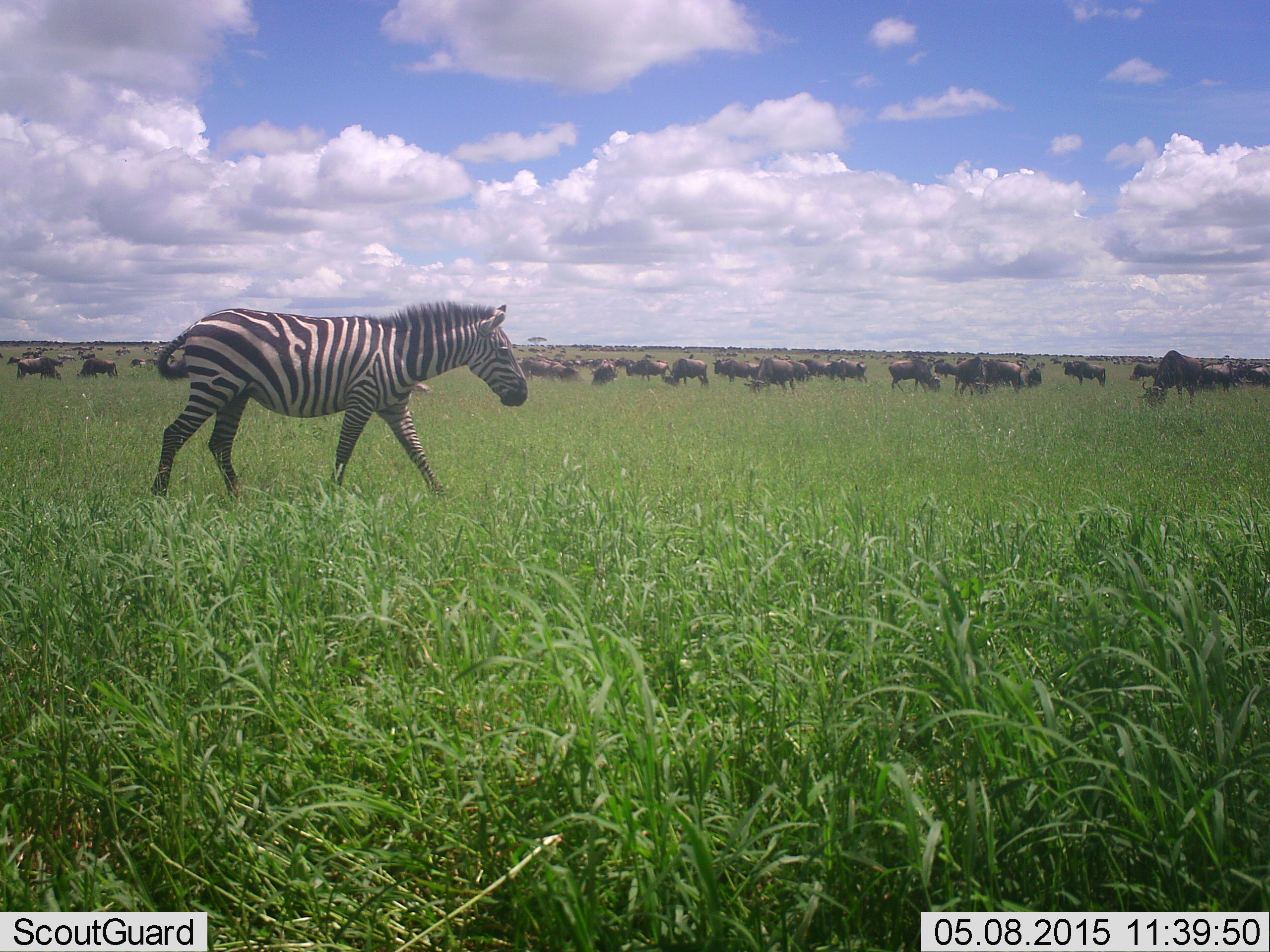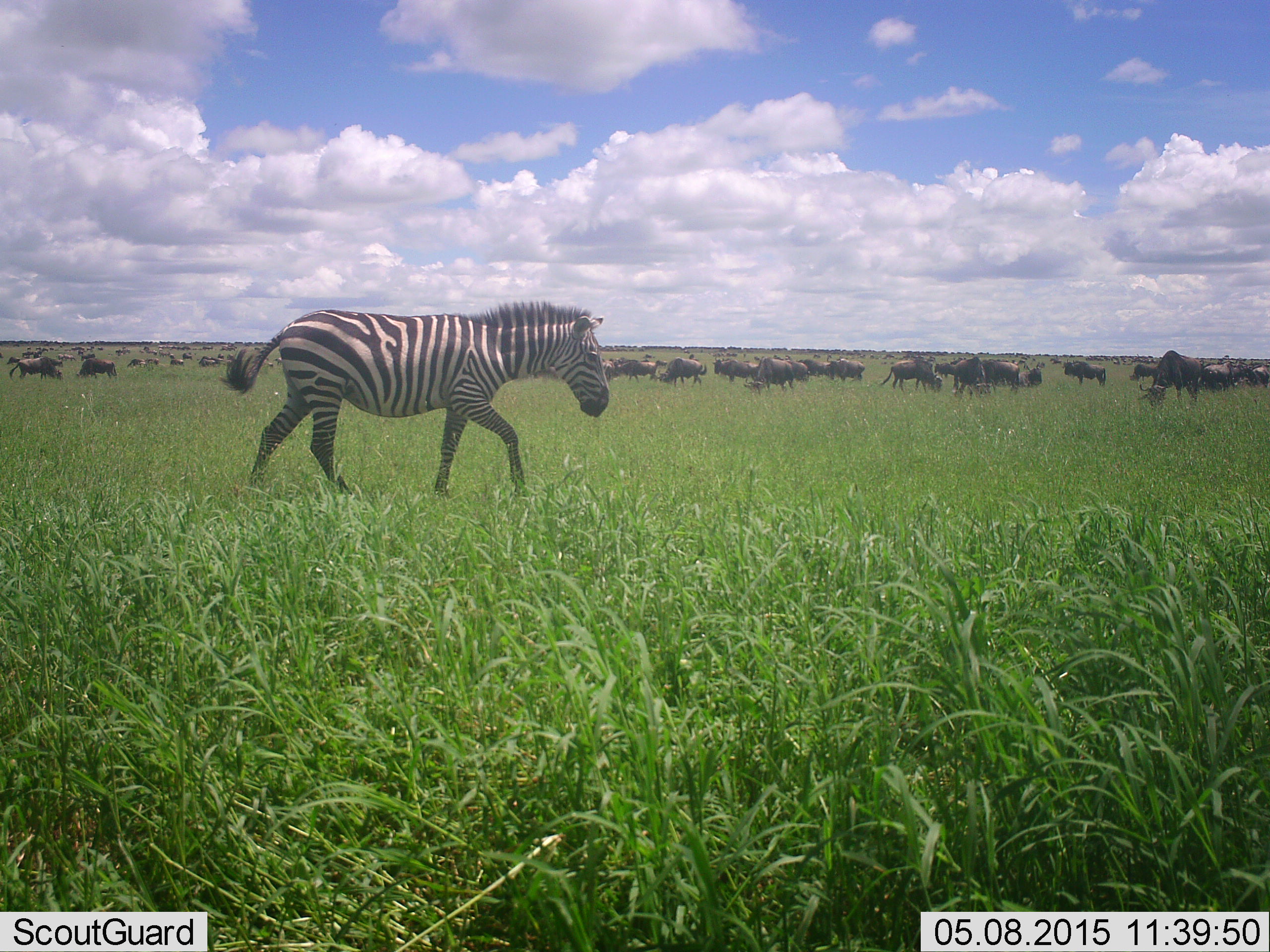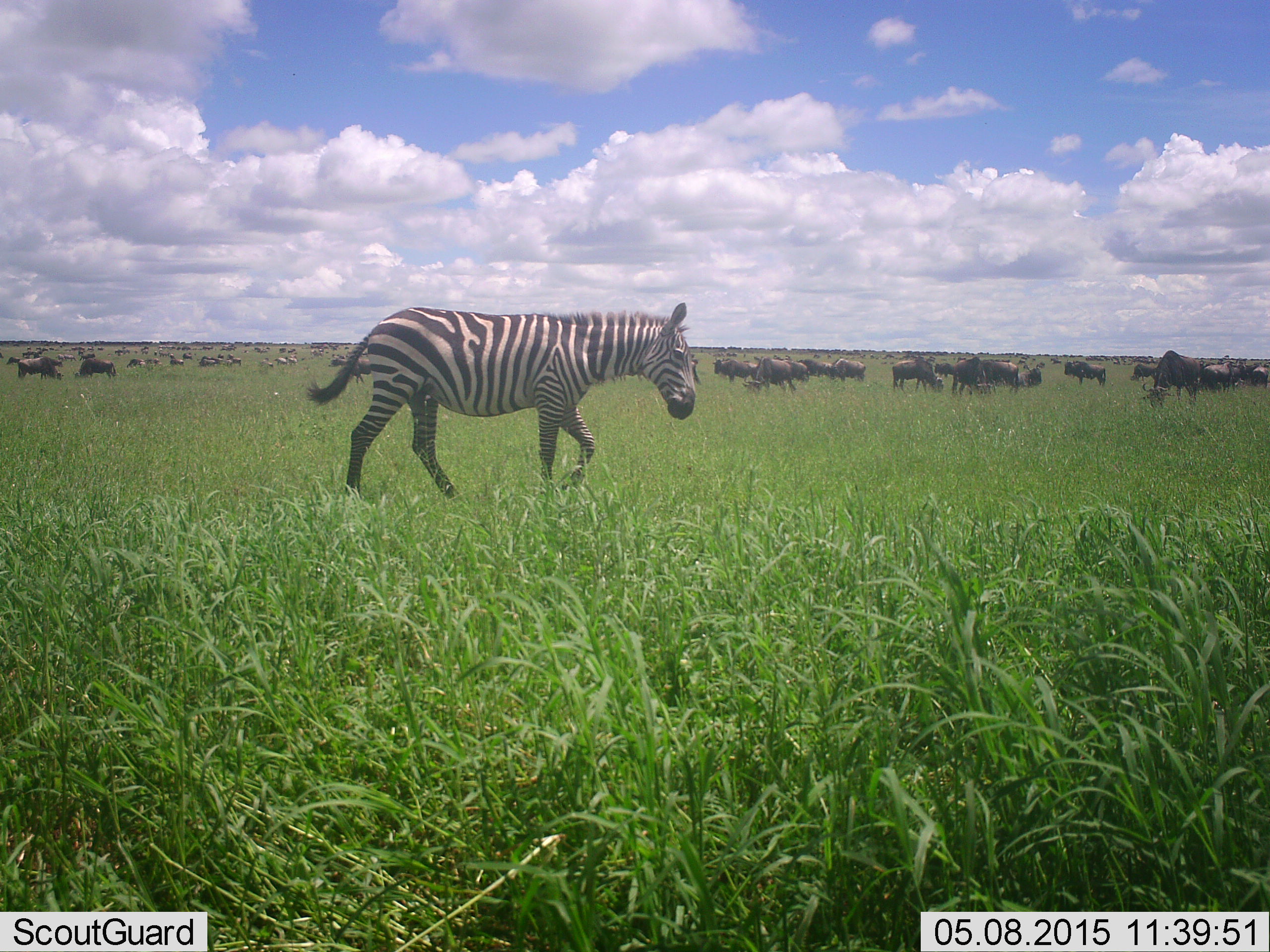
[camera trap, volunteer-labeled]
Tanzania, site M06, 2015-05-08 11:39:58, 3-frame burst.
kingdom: Animalia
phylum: Chordata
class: Mammalia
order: Artiodactyla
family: Bovidae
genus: Connochaetes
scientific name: Connochaetes taurinus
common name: blue wildebeest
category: wildebeest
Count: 51+.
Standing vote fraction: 70%.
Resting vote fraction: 10%.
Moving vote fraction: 40%.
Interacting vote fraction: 10%.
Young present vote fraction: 0%.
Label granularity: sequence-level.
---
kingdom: Animalia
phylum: Chordata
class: Mammalia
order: Perissodactyla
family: Equidae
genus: Equus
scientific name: Equus quagga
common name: plains zebra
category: zebra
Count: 1.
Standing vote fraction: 8%.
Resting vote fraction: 0%.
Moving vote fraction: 92%.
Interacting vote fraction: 0%.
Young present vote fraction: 0%.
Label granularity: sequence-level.